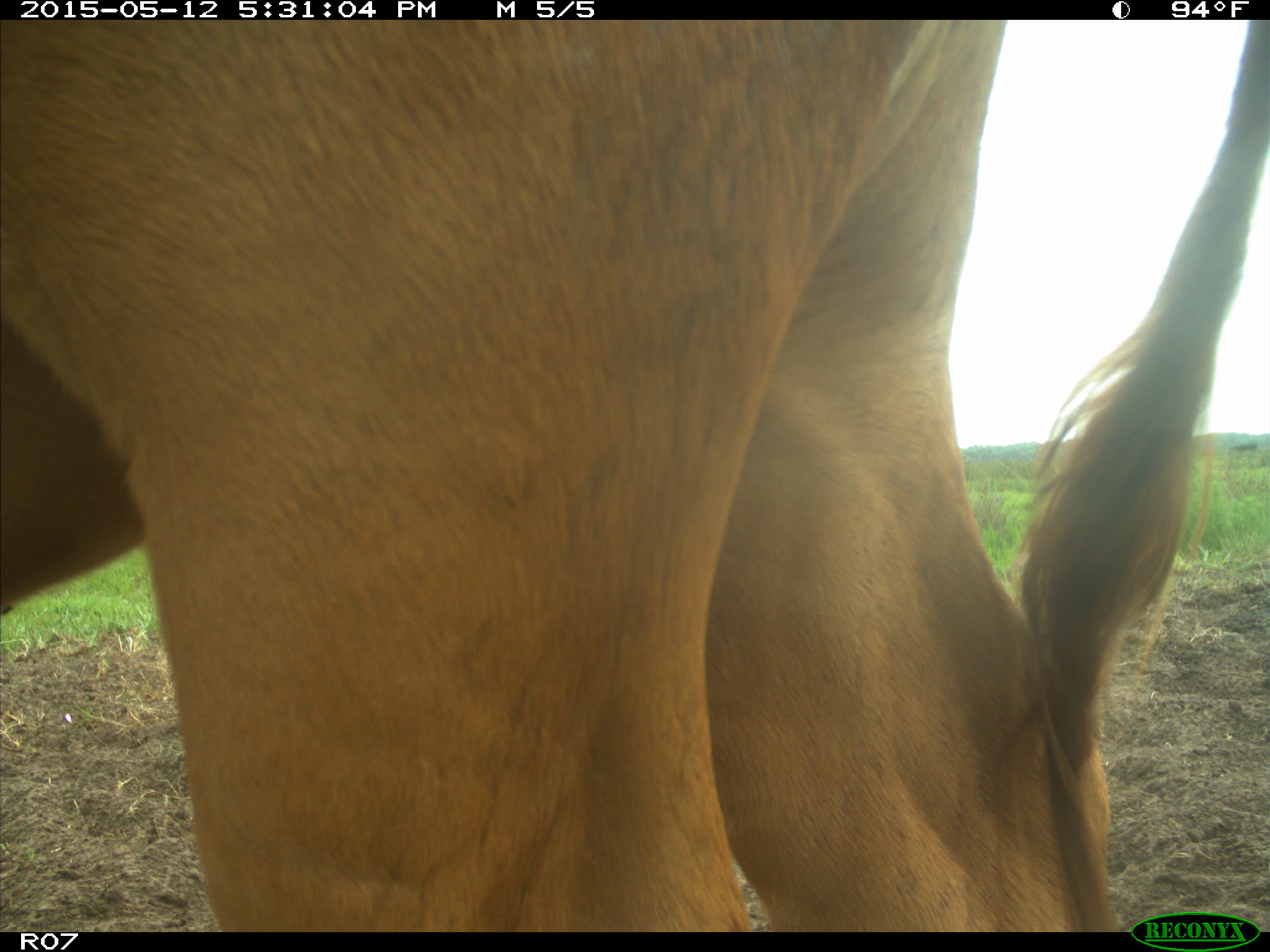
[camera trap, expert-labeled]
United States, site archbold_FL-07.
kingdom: Animalia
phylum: Chordata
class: Mammalia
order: Artiodactyla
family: Bovidae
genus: Bos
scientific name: Bos taurus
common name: domestic cow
Bos taurus (domestic cow).